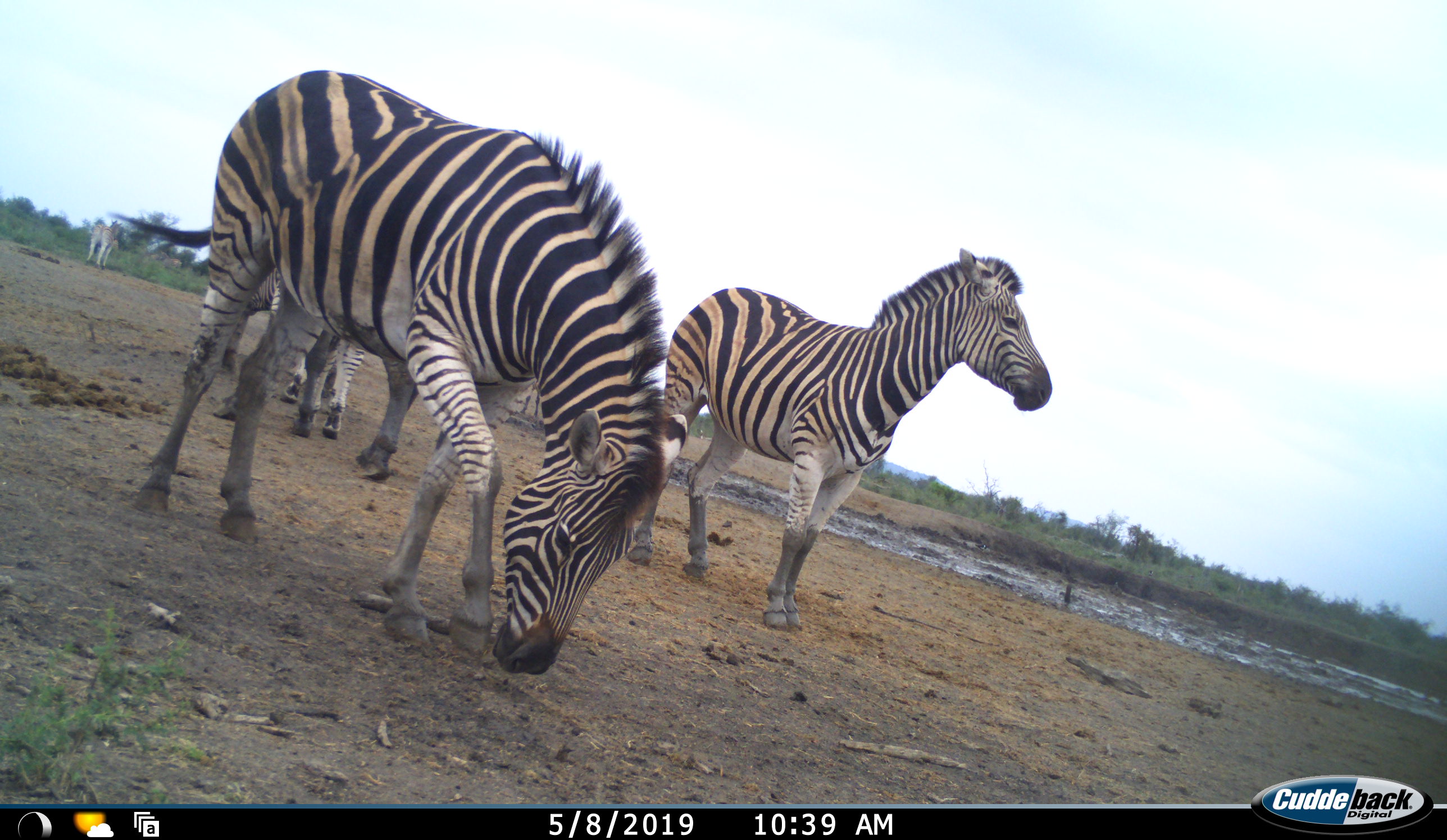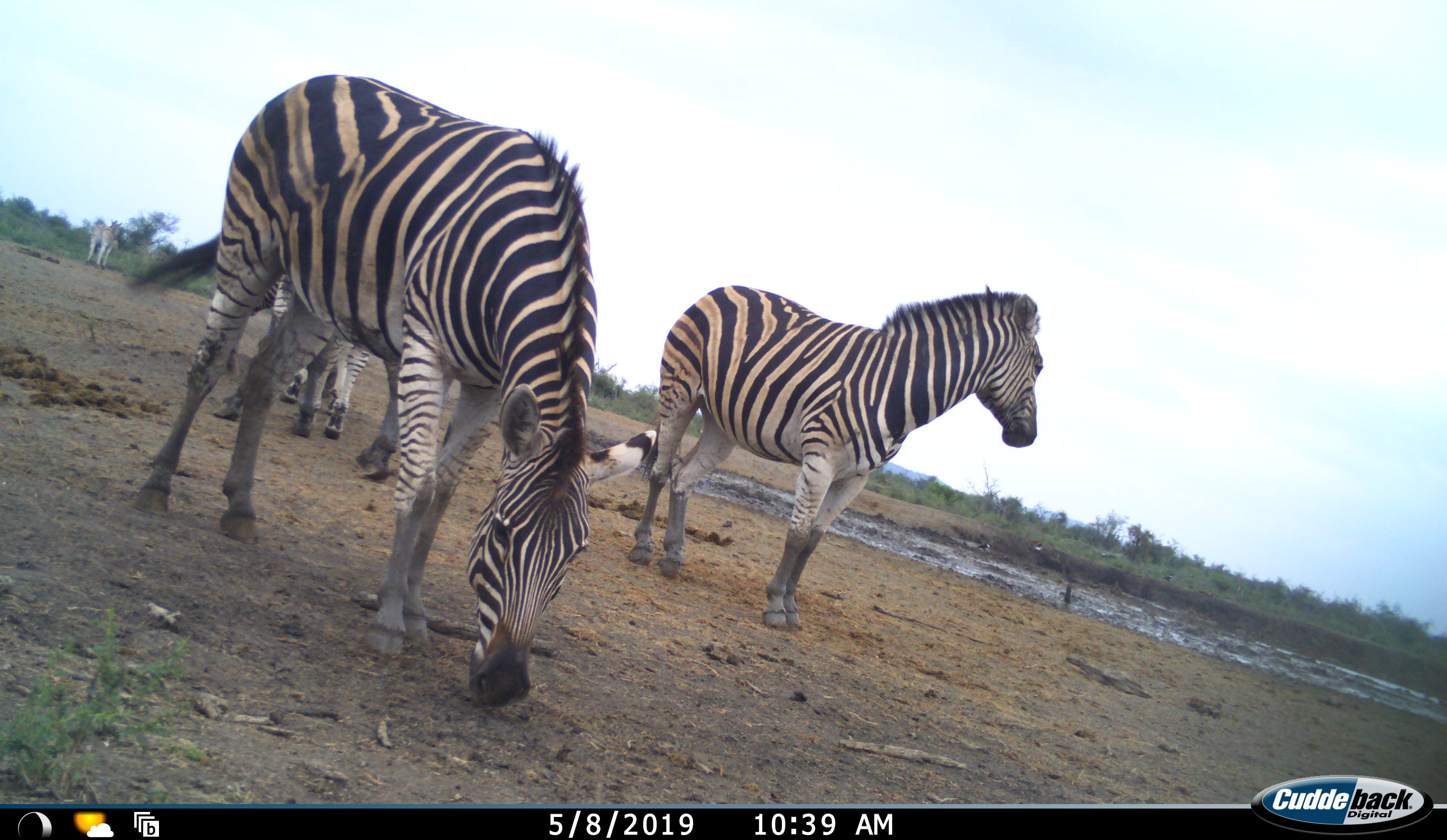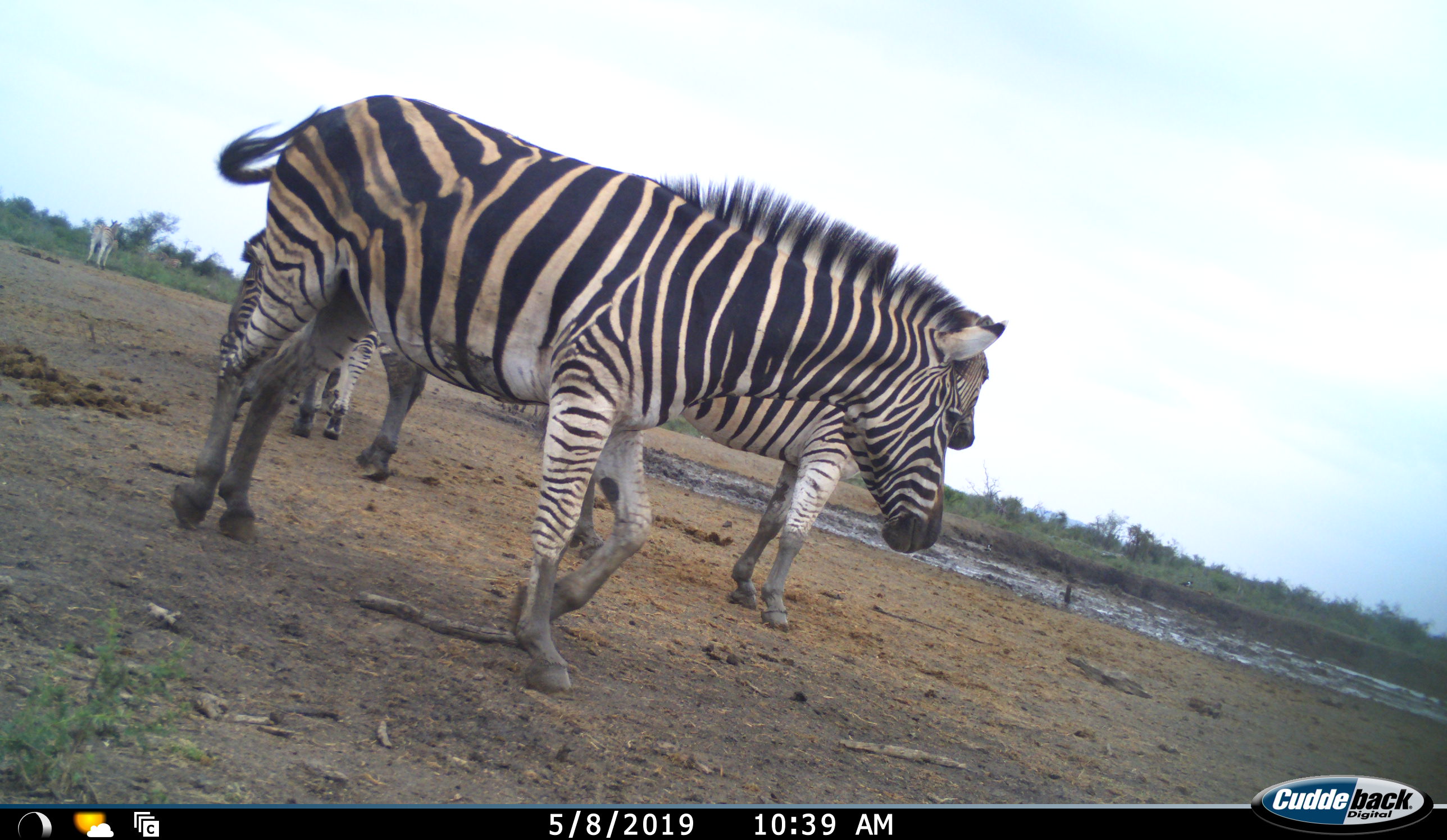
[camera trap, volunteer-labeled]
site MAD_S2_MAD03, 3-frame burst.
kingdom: Animalia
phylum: Chordata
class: Mammalia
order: Perissodactyla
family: Equidae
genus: Equus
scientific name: Equus quagga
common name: plains zebra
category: zebraplains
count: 4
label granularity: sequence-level